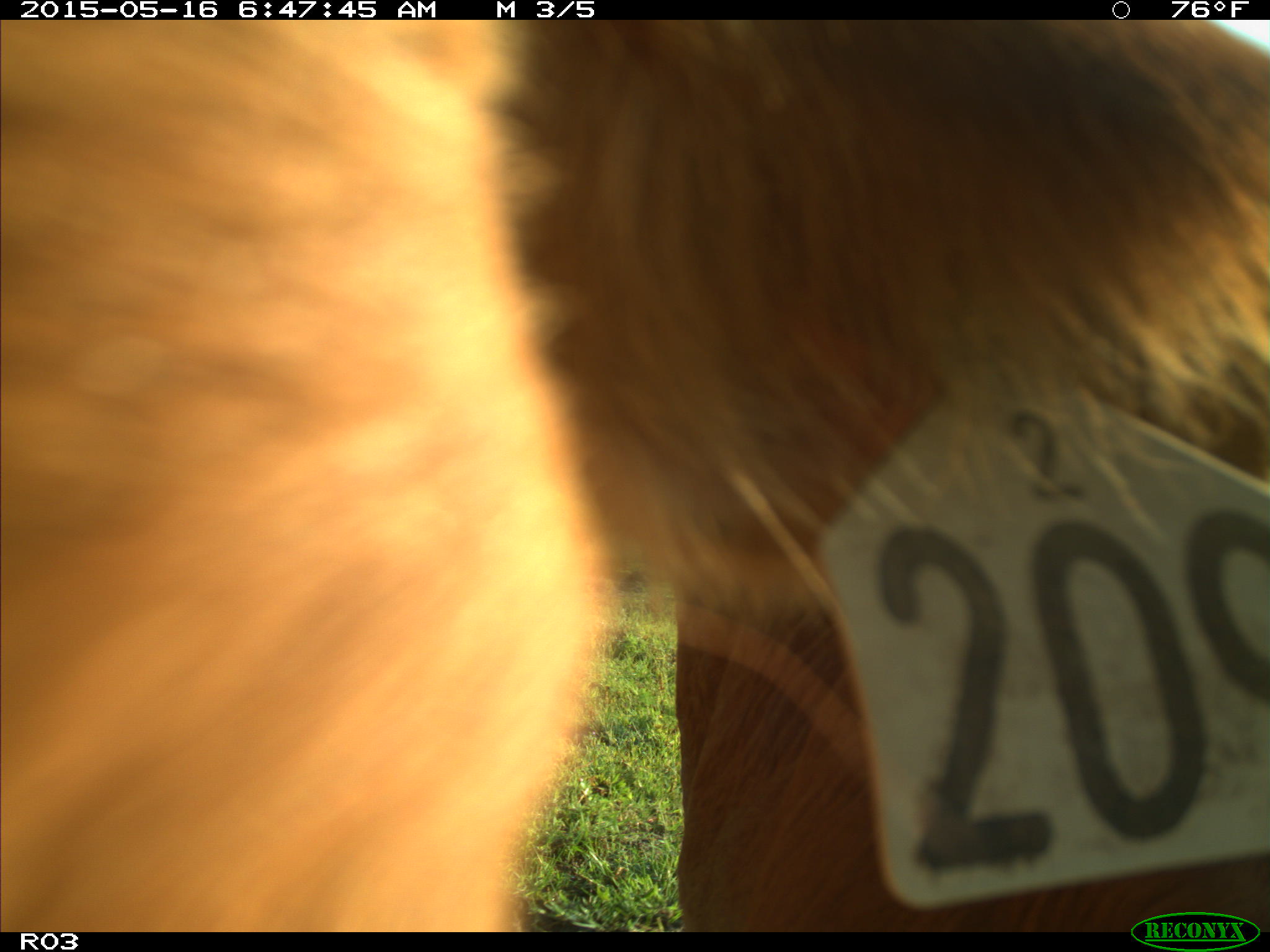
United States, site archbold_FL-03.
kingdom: Animalia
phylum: Chordata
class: Mammalia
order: Artiodactyla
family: Bovidae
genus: Bos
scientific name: Bos taurus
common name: domestic cow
Bos taurus (domestic cow).